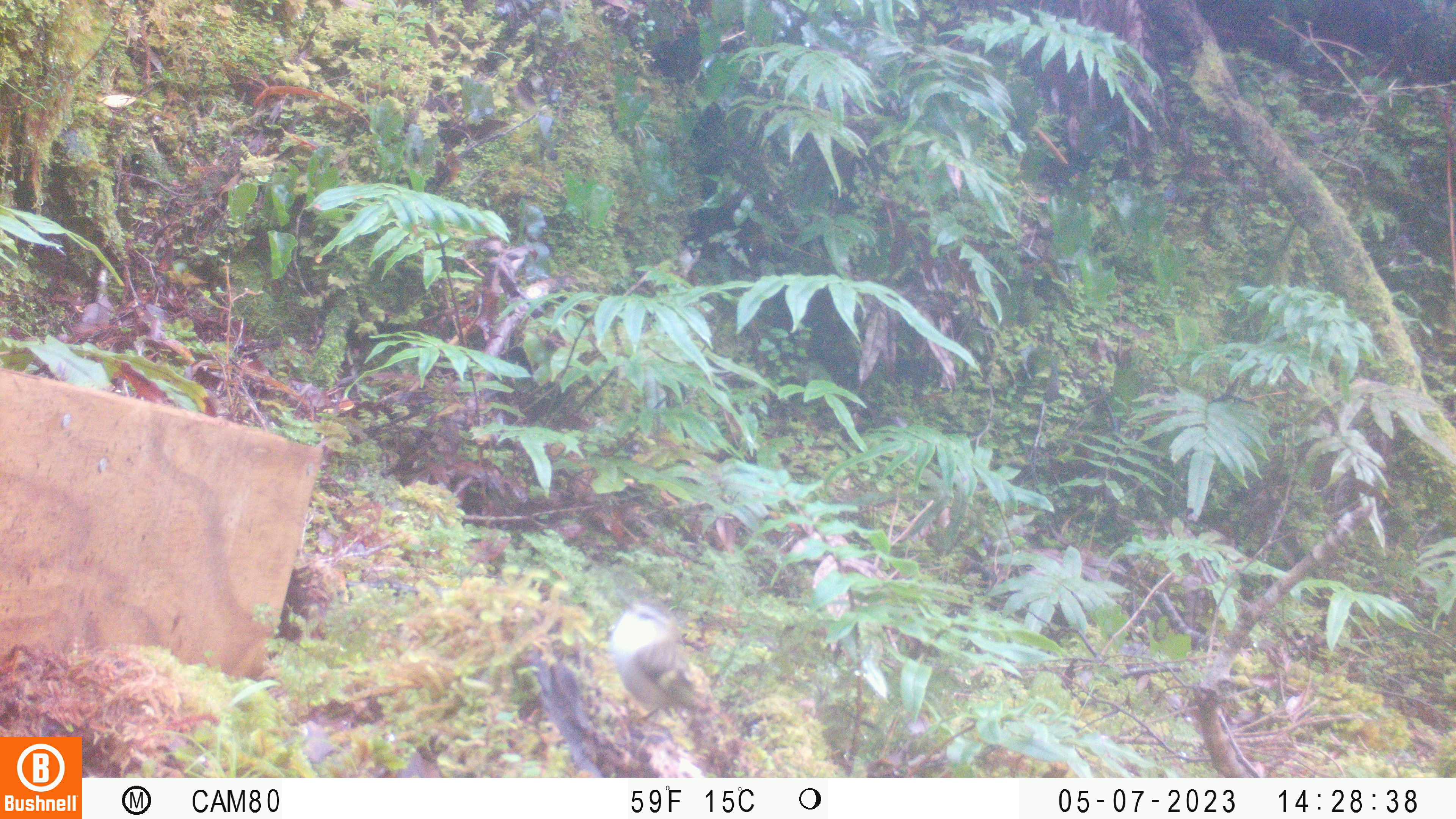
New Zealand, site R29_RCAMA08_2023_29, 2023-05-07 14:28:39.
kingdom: Animalia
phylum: Chordata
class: Aves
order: Passeriformes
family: Acanthisittidae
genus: Acanthisitta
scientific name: Acanthisitta chloris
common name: rifleman